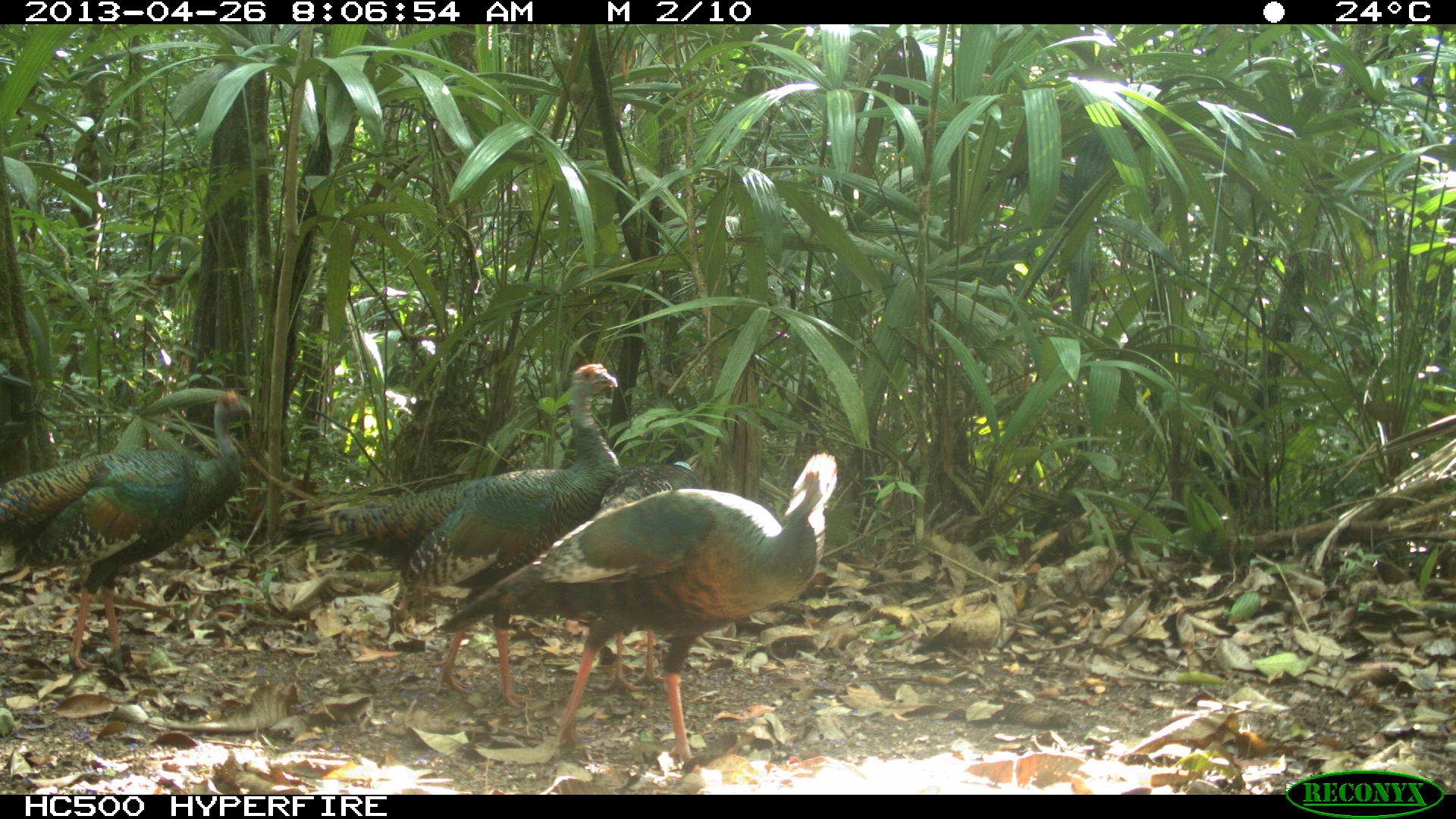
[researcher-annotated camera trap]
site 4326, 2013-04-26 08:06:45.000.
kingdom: Animalia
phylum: Chordata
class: Aves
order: Galliformes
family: Phasianidae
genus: Meleagris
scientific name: Meleagris ocellata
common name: ocellated turkey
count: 4